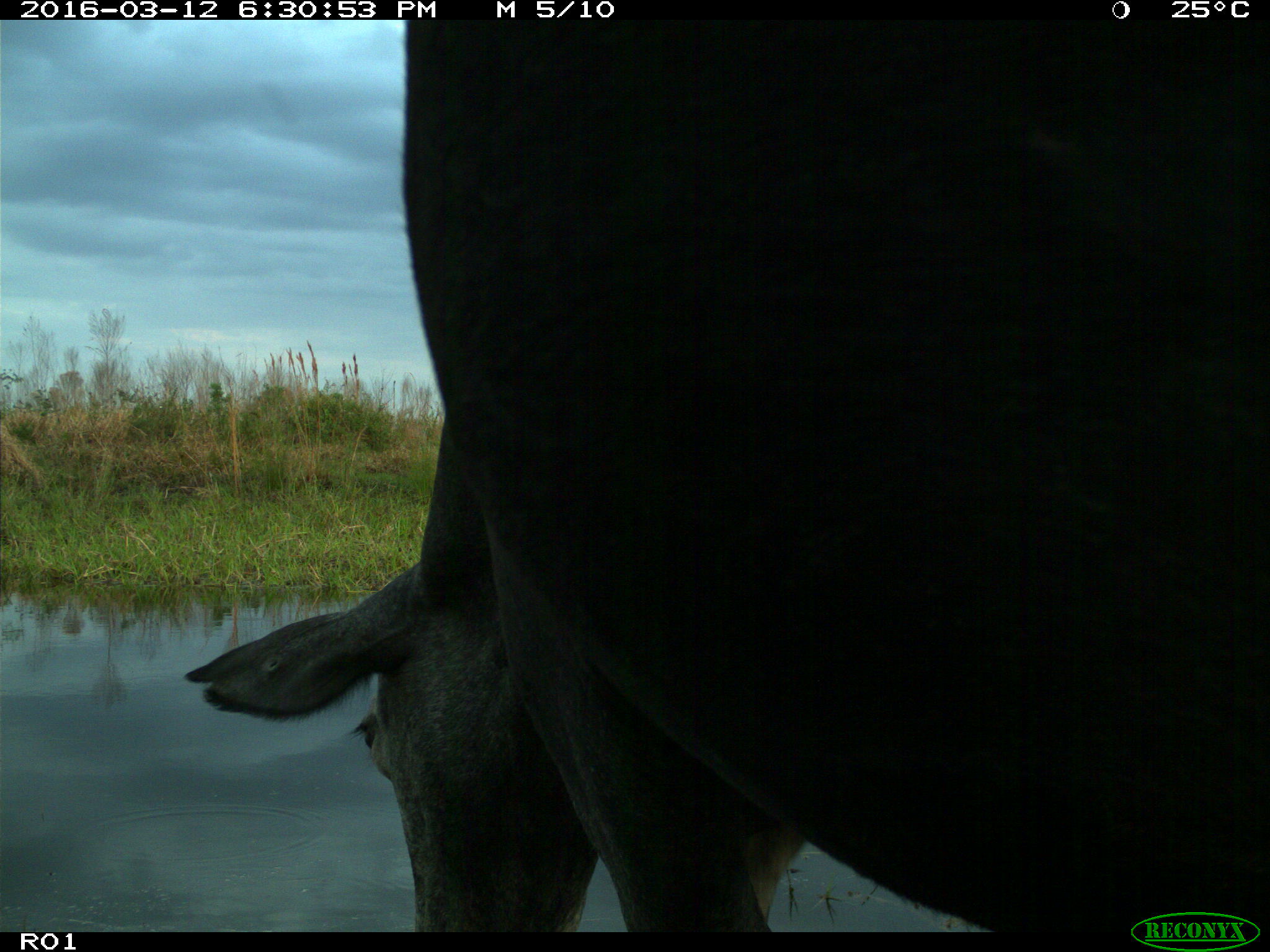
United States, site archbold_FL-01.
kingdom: Animalia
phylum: Chordata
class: Mammalia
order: Artiodactyla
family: Bovidae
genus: Bos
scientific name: Bos taurus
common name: domestic cow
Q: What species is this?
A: Bos taurus (domestic cow).